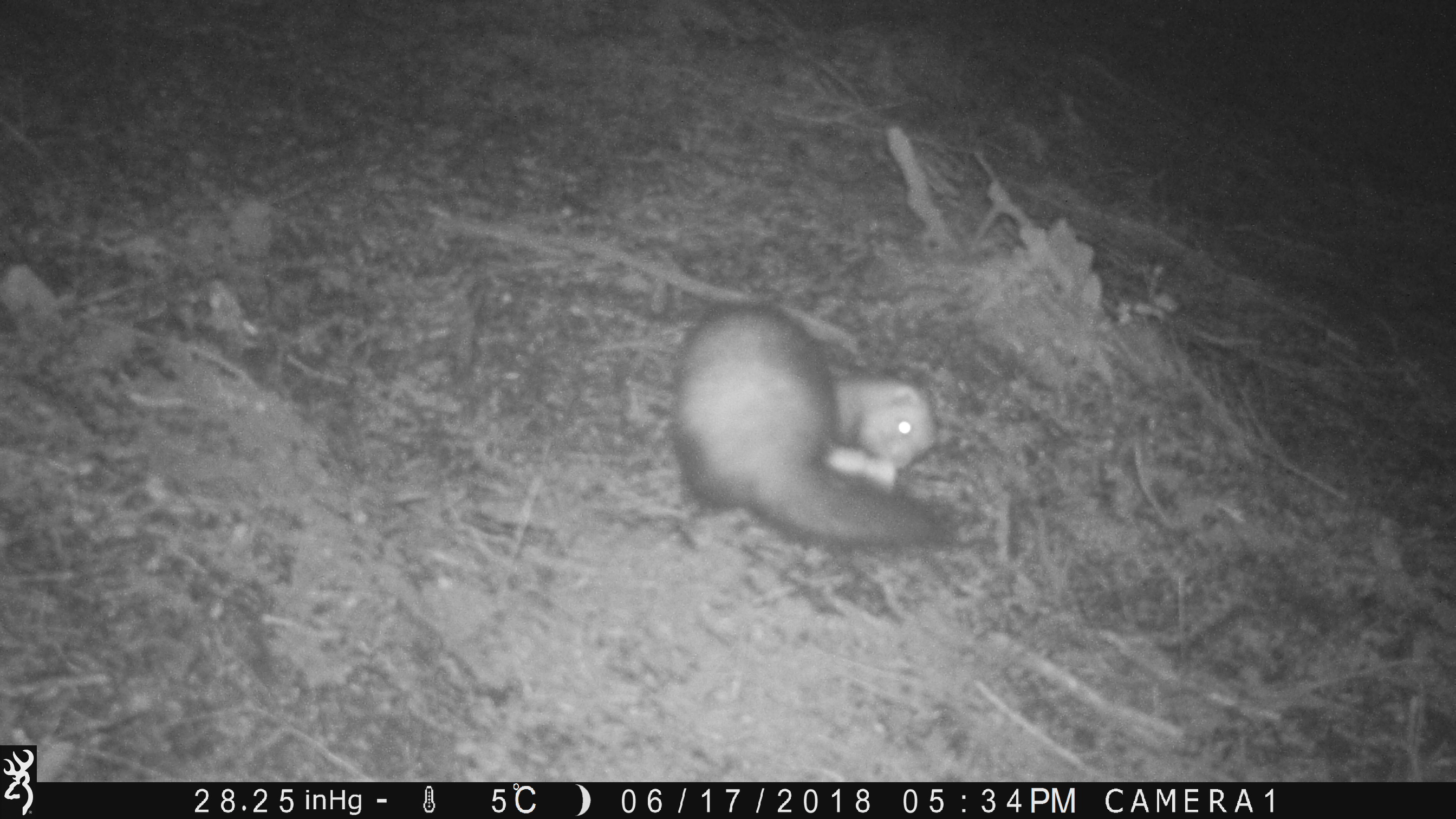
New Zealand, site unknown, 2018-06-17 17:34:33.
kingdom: Animalia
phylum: Chordata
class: Mammalia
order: Carnivora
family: Mustelidae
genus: Mustela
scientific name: Mustela furo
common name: ferret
Ferret (Mustela furo).